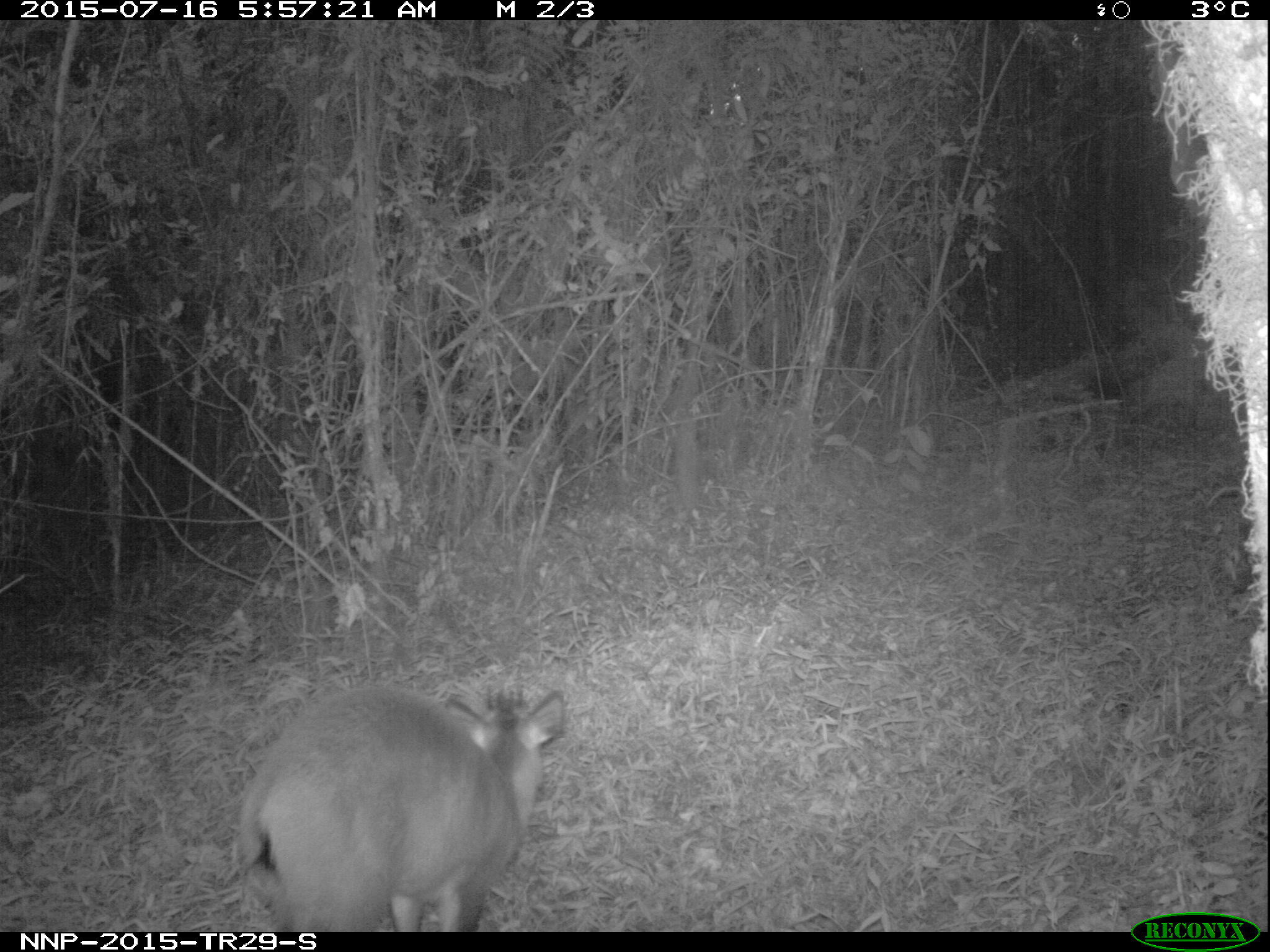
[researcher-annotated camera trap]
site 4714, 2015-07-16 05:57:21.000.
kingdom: Animalia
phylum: Chordata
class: Mammalia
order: Artiodactyla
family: Bovidae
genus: Cephalophus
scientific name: Cephalophus nigrifrons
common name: black-fronted duiker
Cephalophus nigrifrons (black-fronted duiker), count 1.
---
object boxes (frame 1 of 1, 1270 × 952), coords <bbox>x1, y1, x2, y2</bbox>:
cephalophus nigrifrons: <bbox>228, 682, 566, 932</bbox>